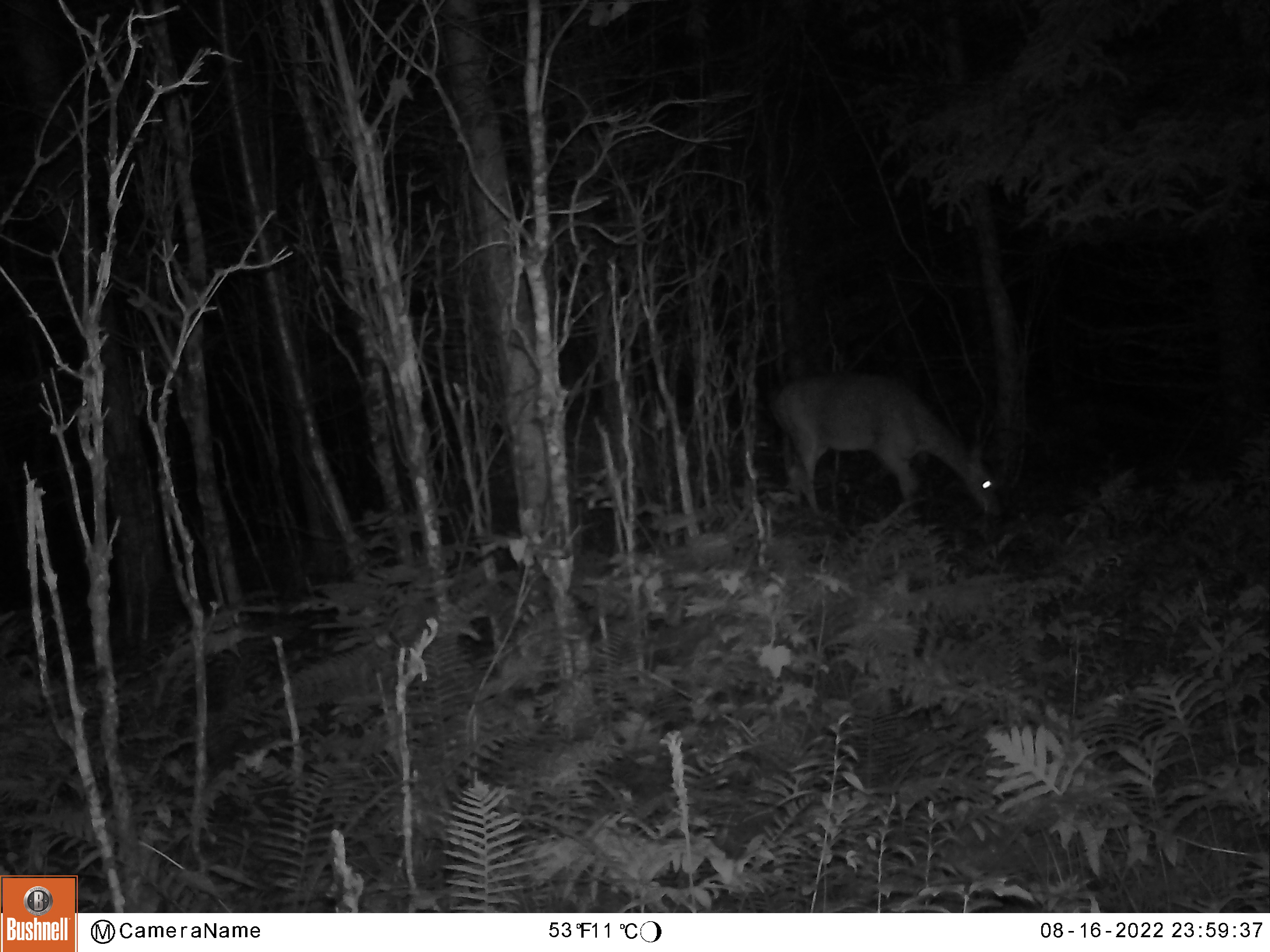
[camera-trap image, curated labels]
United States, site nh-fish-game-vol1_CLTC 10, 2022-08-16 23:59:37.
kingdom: Animalia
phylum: Chordata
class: Mammalia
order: Artiodactyla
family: Cervidae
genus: Odocoileus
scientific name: Odocoileus virginianus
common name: white-tailed deer